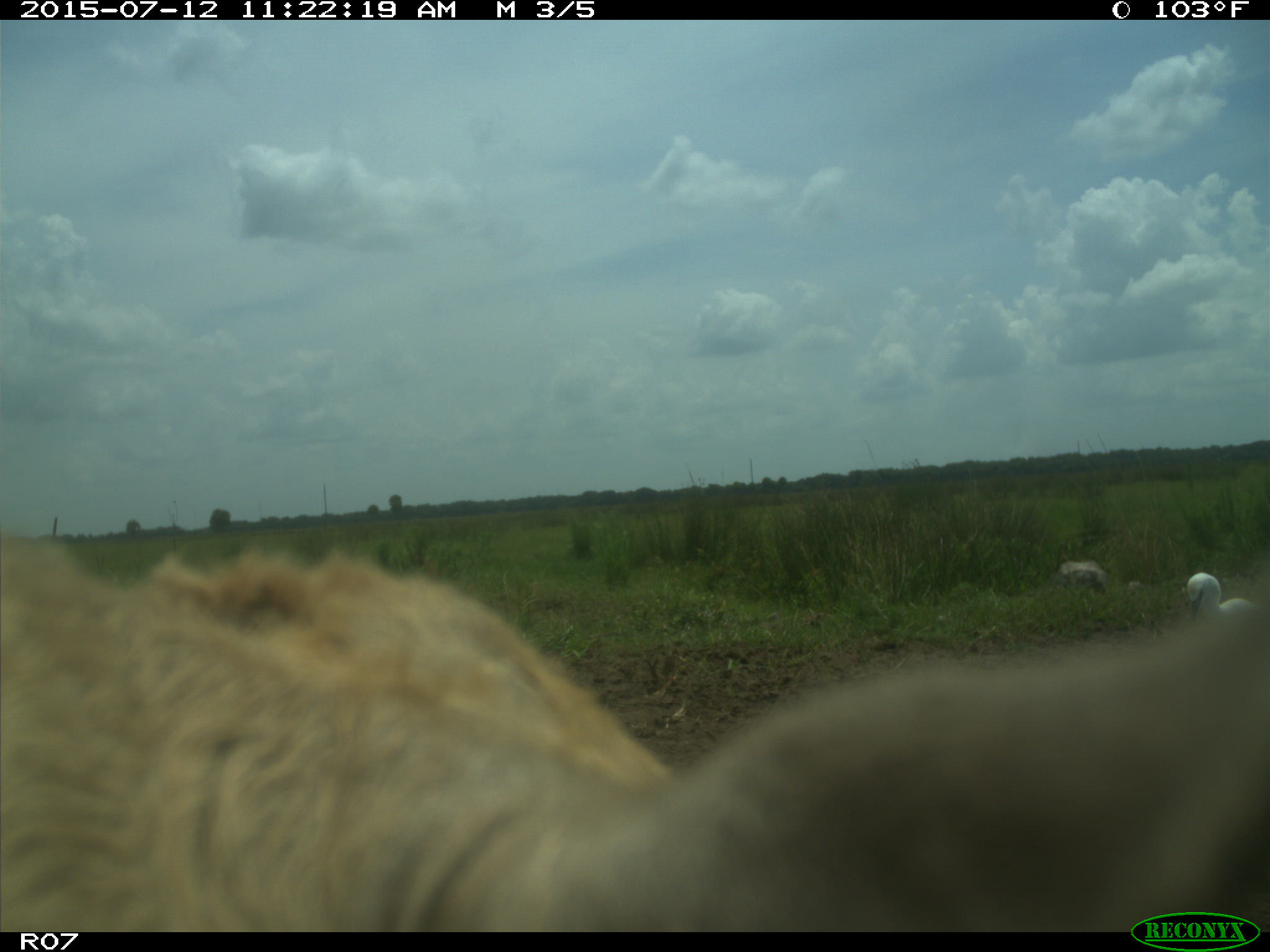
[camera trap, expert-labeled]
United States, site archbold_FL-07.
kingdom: Animalia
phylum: Chordata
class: Mammalia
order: Artiodactyla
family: Bovidae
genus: Bos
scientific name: Bos taurus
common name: domestic cow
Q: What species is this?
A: Bos taurus (domestic cow).